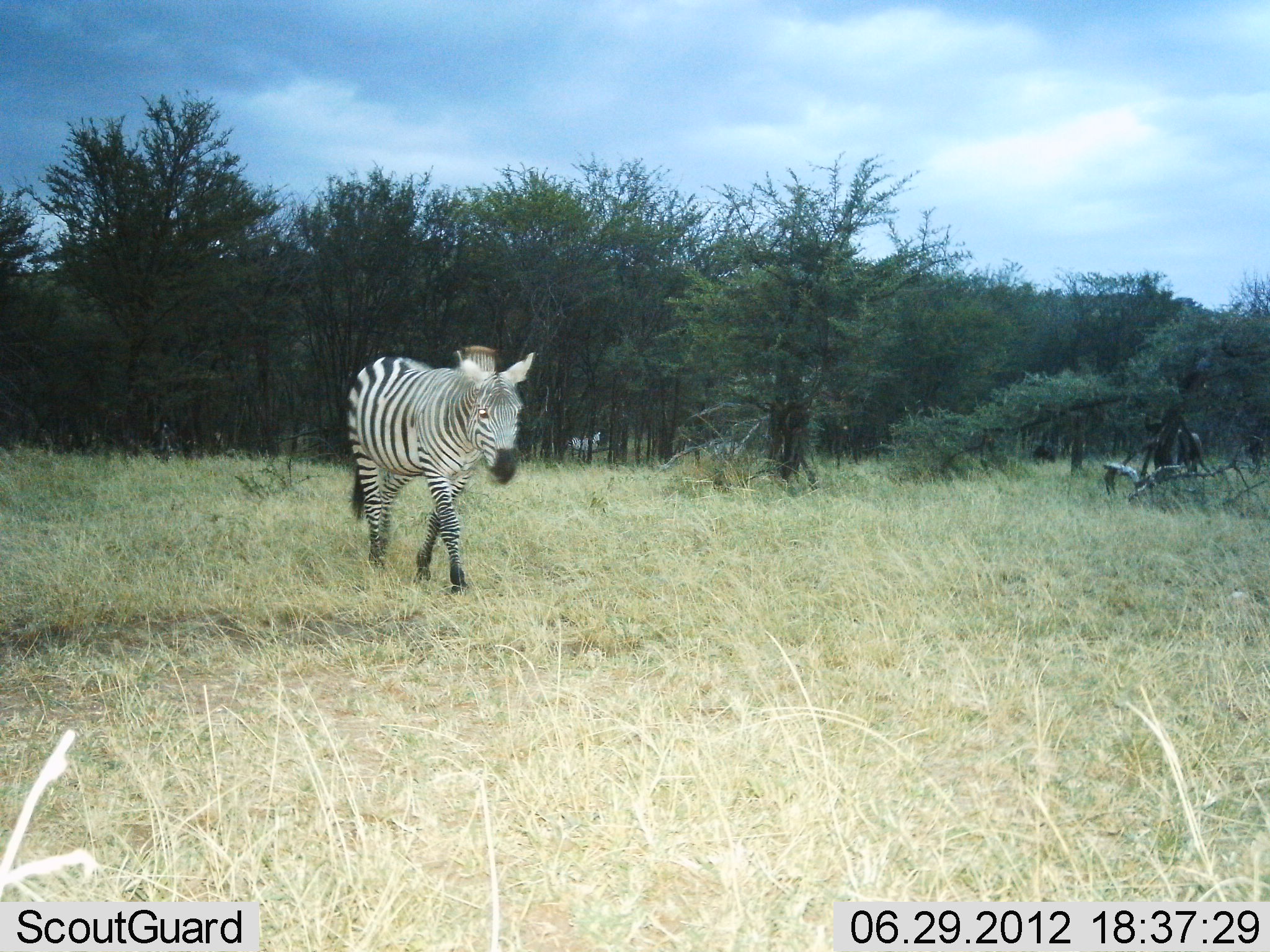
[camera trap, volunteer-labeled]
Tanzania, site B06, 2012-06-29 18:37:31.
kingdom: Animalia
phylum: Chordata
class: Mammalia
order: Perissodactyla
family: Equidae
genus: Equus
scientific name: Equus quagga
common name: plains zebra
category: zebra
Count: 1.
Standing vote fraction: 10%.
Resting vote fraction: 0%.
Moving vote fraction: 100%.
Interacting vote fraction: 0%.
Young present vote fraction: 0%.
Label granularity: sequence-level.